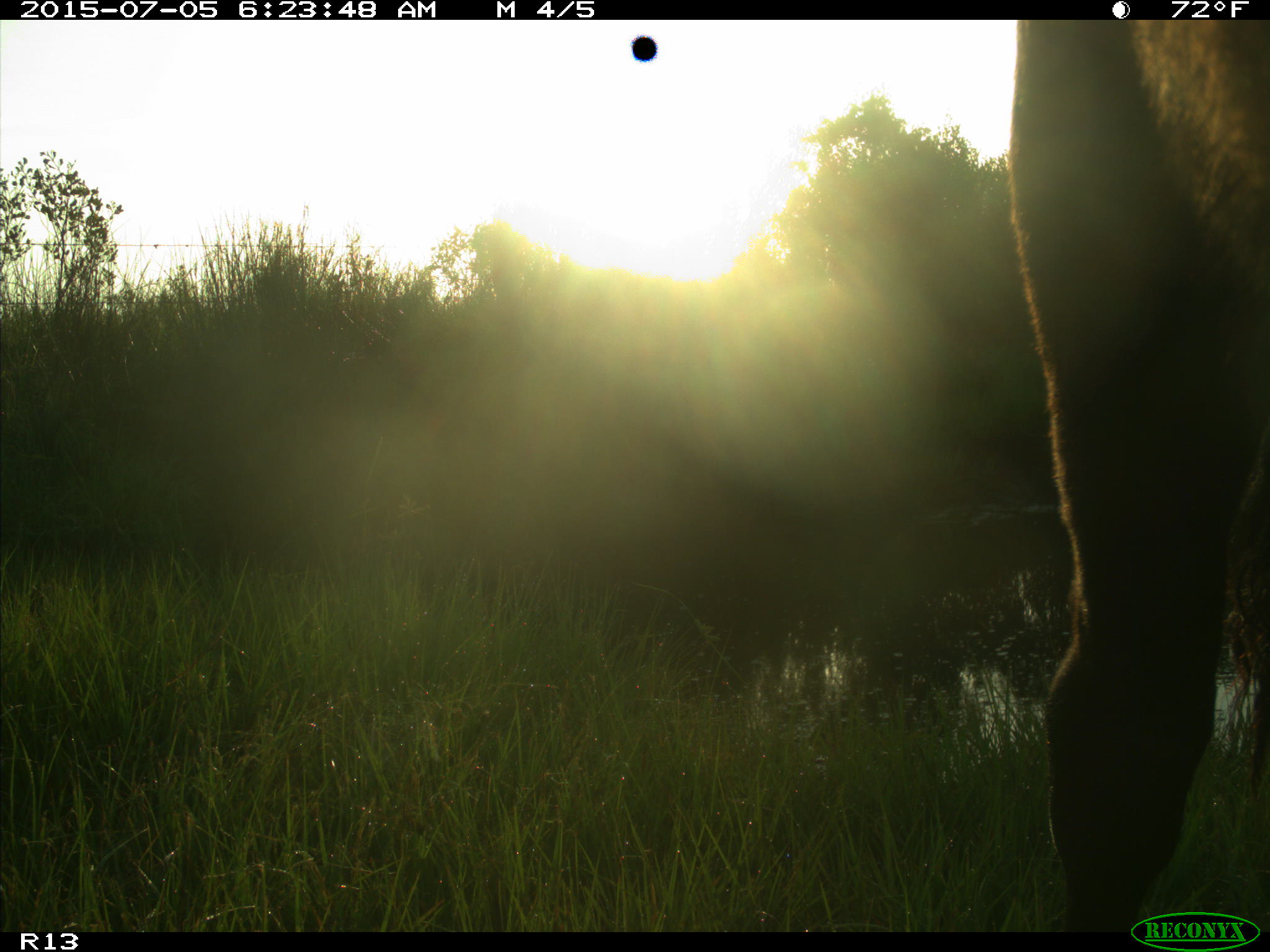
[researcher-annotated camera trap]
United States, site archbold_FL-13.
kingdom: Animalia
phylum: Chordata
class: Mammalia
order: Artiodactyla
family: Bovidae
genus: Bos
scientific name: Bos taurus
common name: domestic cow